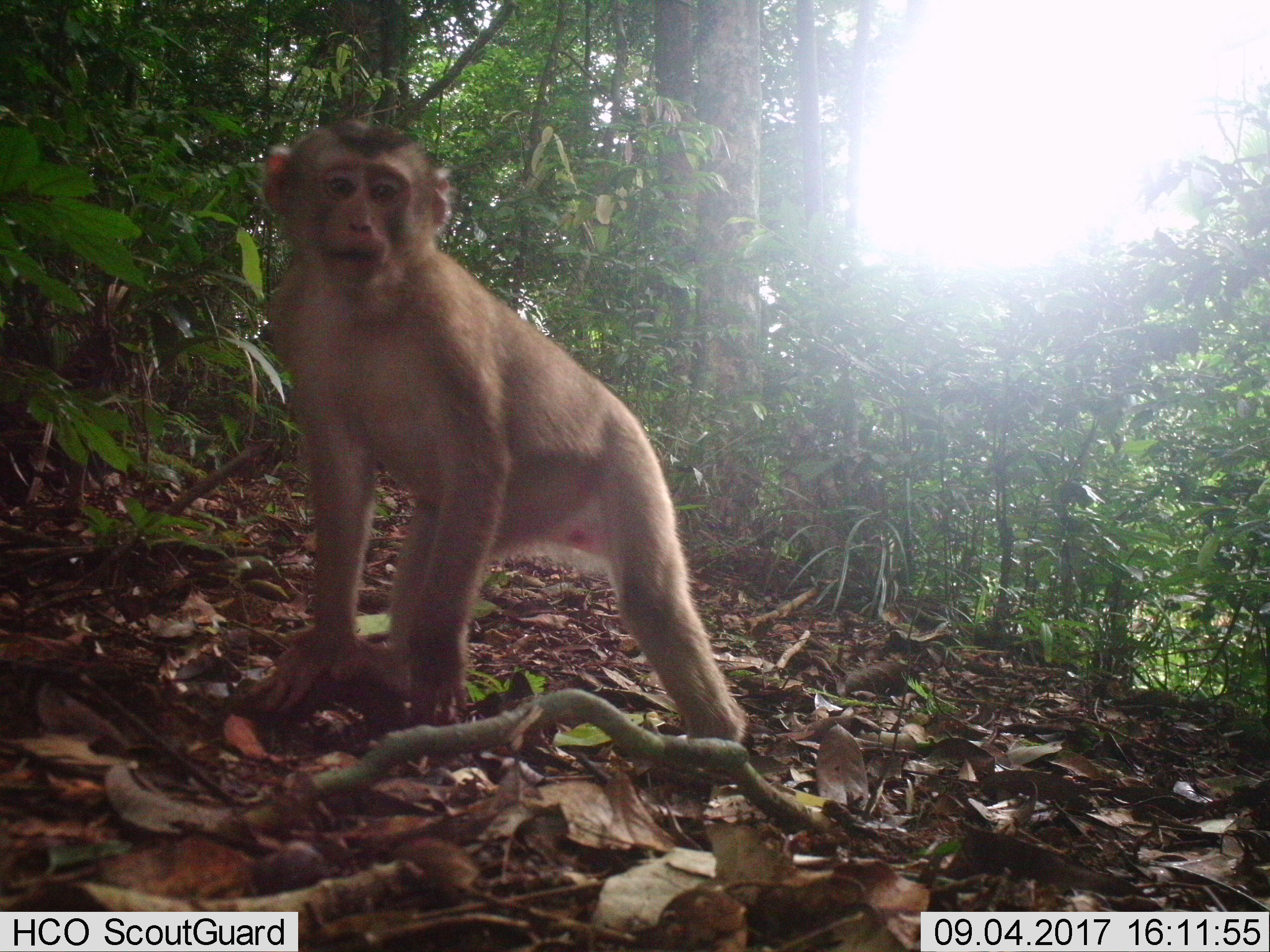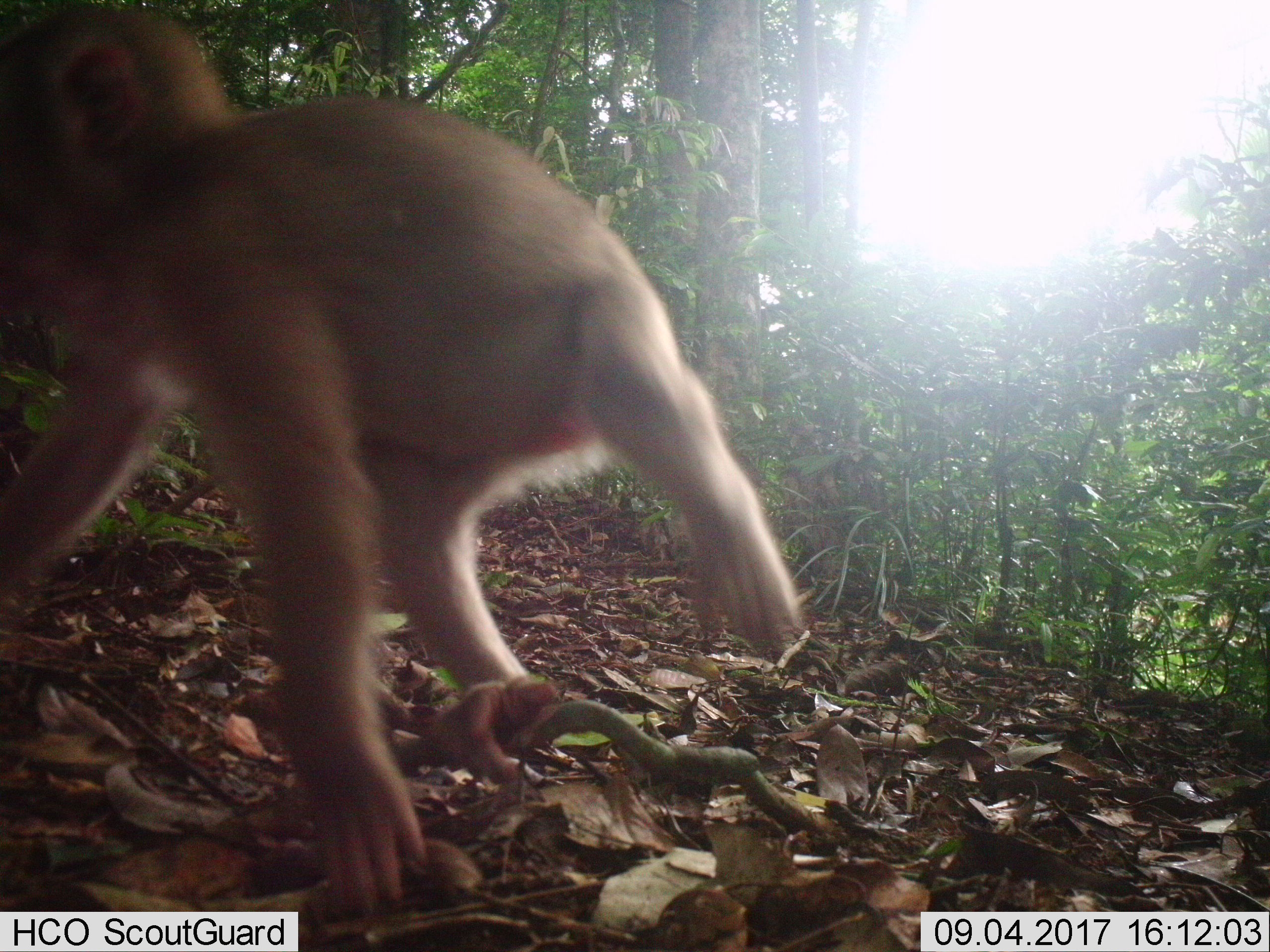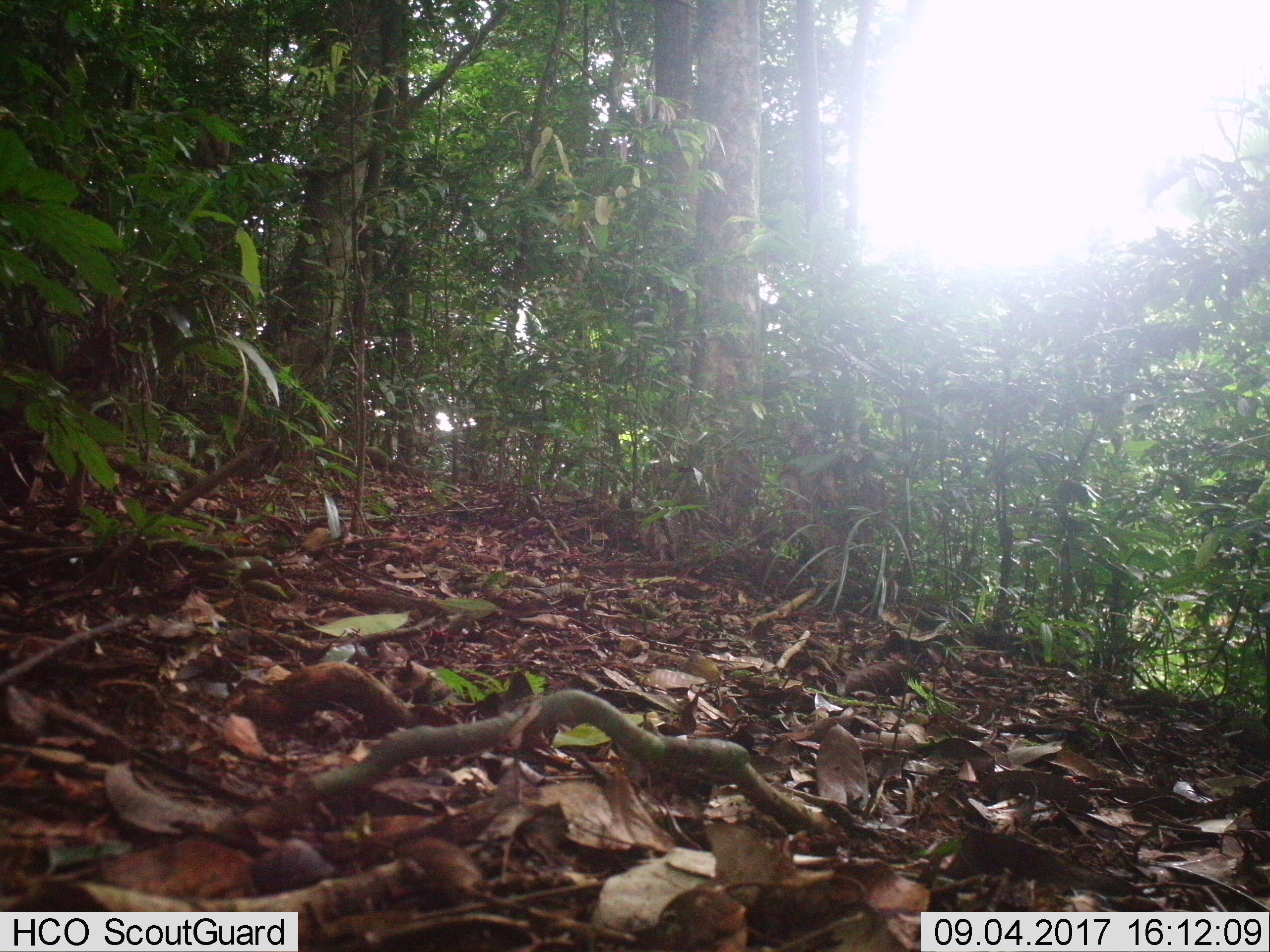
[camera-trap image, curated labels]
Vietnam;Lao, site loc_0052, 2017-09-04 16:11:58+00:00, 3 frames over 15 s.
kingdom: Animalia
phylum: Chordata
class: Mammalia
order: Primates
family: Cercopithecidae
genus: Macaca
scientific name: Macaca nemestrina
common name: pig-tailed macaque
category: pig tailed macaque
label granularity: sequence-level